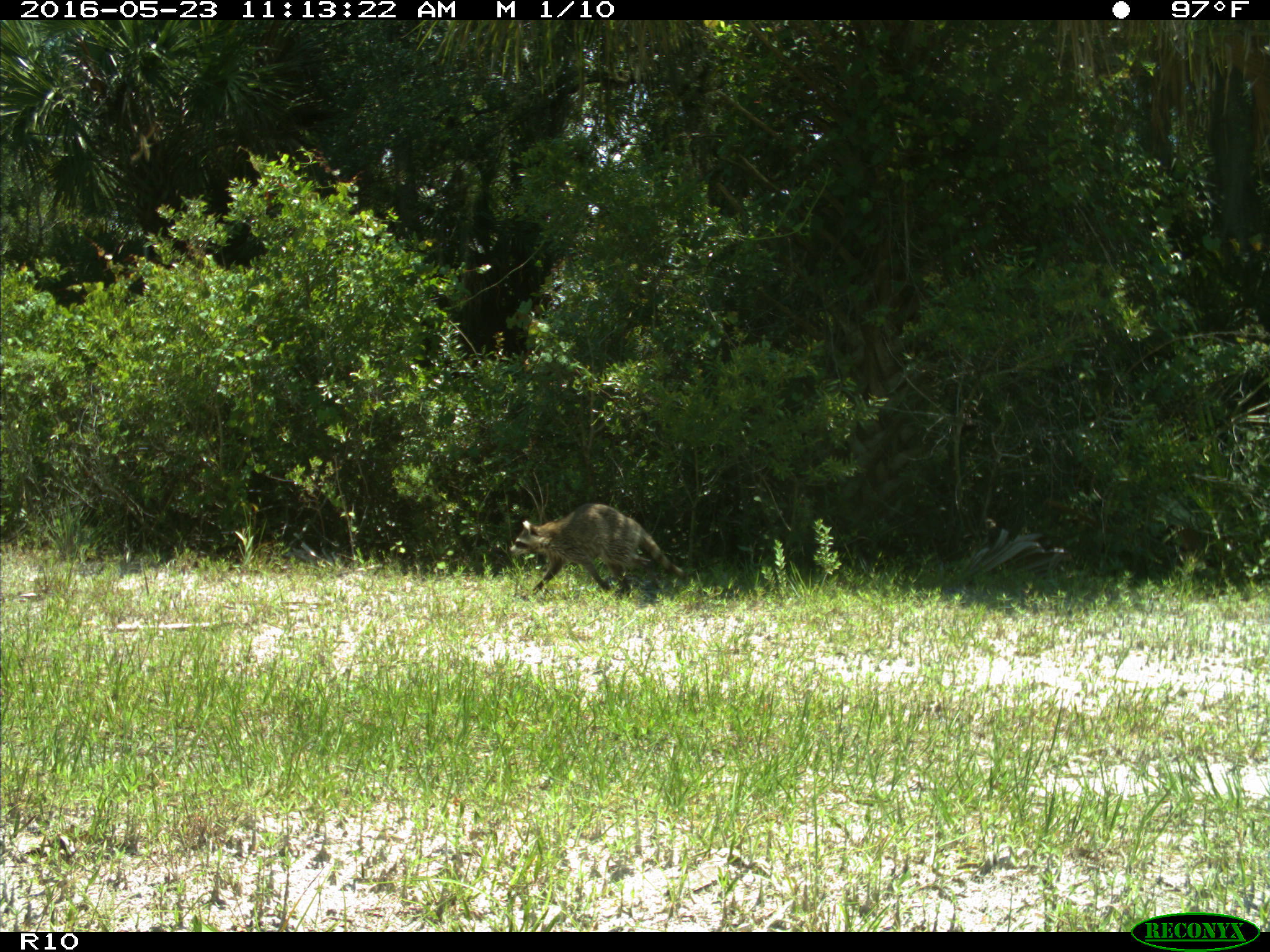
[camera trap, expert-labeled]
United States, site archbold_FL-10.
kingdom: Animalia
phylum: Chordata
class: Mammalia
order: Carnivora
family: Procyonidae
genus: Procyon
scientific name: Procyon lotor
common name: common raccoon